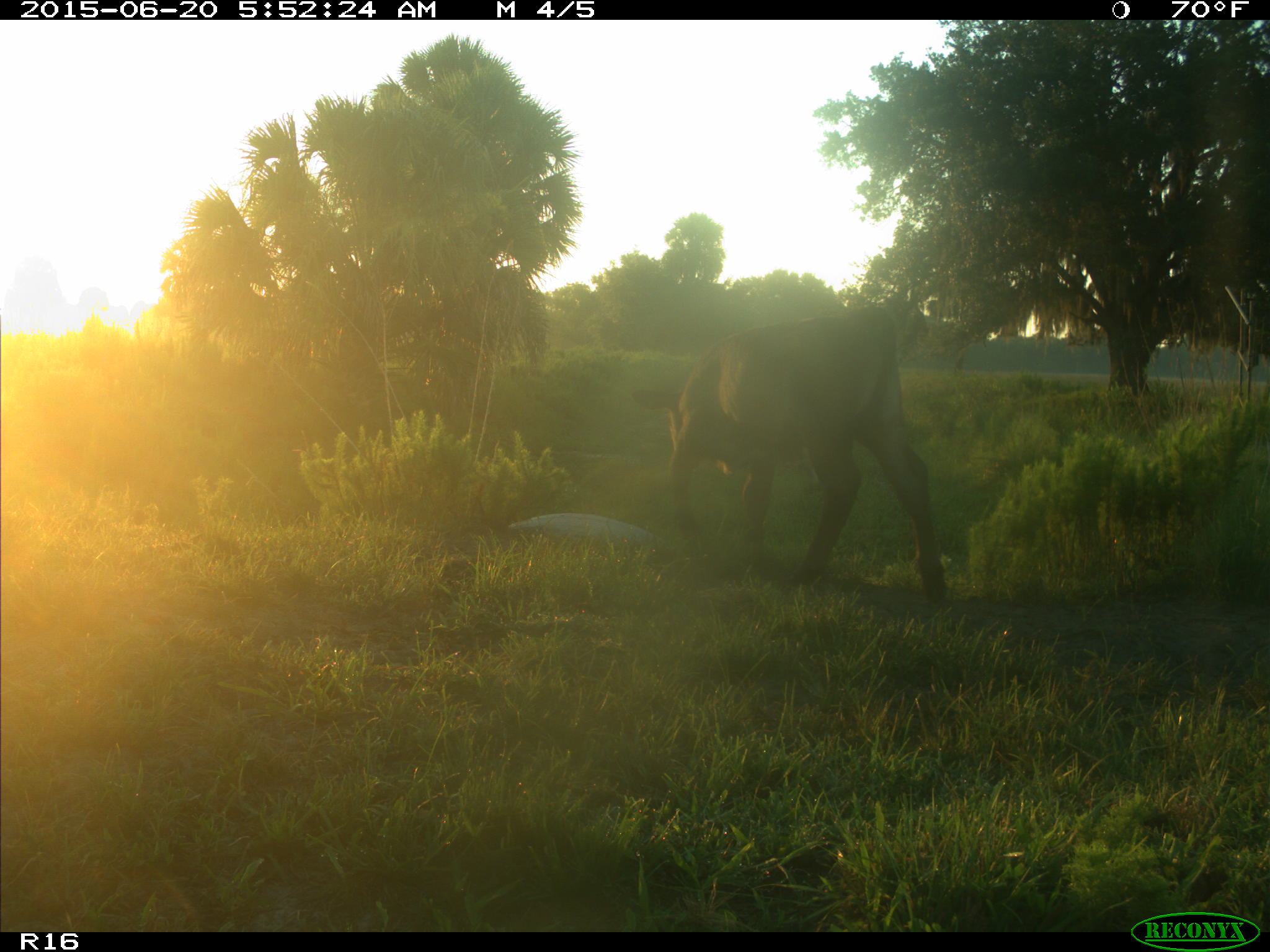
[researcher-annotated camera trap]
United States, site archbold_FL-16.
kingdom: Animalia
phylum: Chordata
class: Mammalia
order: Artiodactyla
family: Bovidae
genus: Bos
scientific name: Bos taurus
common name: domestic cow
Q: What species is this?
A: Bos taurus (domestic cow).